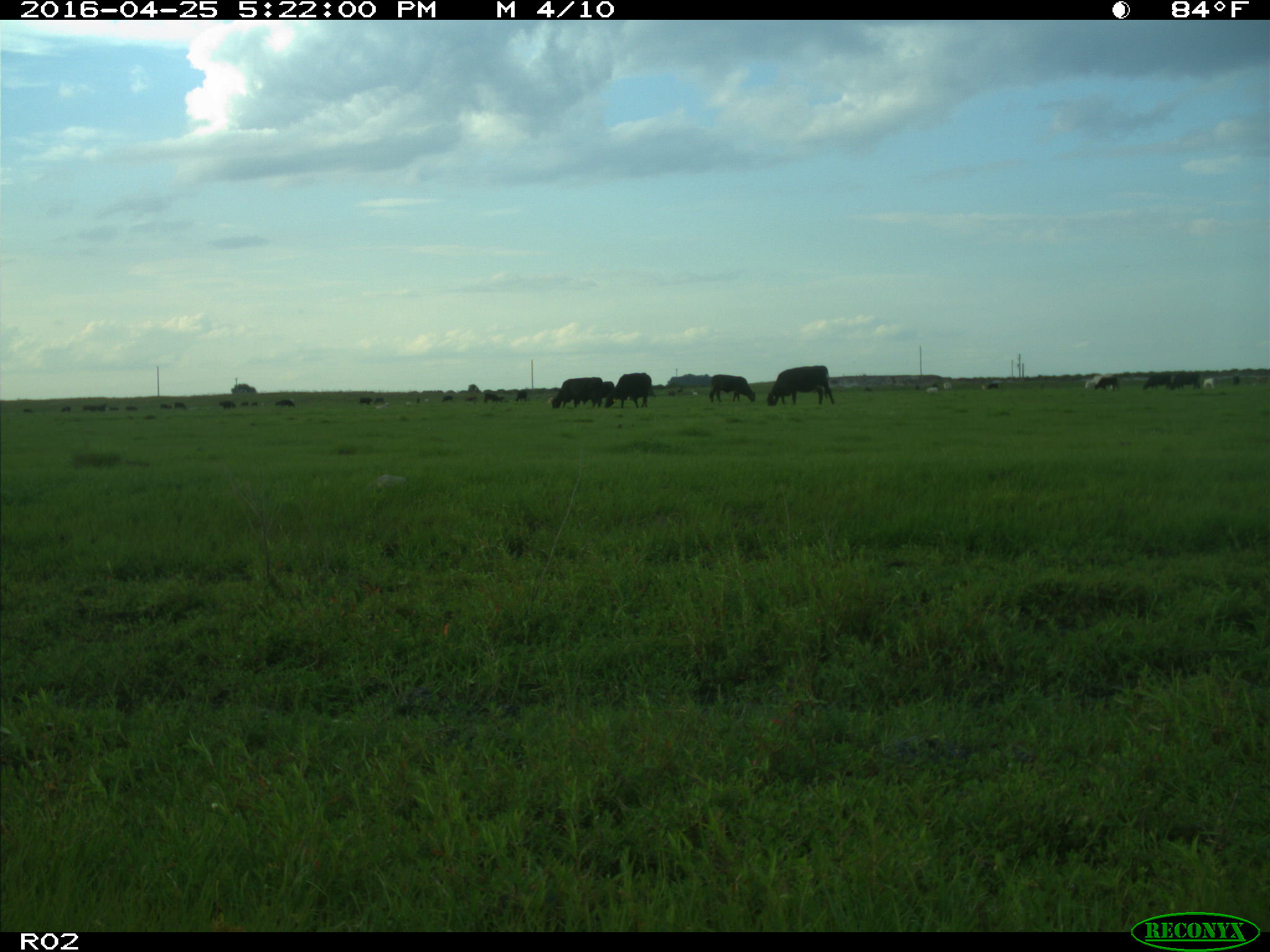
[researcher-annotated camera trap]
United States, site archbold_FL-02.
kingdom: Animalia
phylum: Chordata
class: Mammalia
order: Artiodactyla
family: Bovidae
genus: Bos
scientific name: Bos taurus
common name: domestic cow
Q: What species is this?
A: Bos taurus (domestic cow).